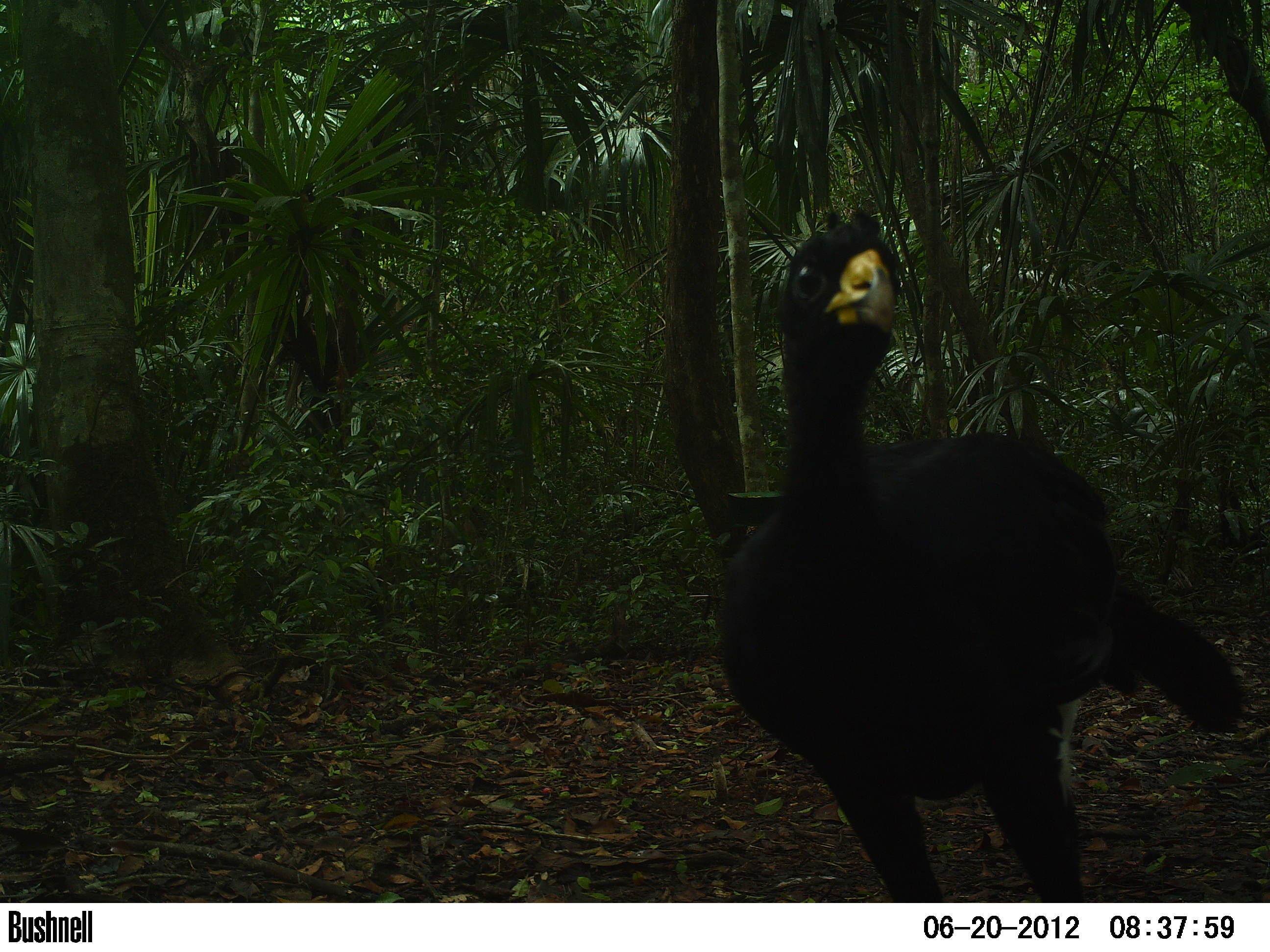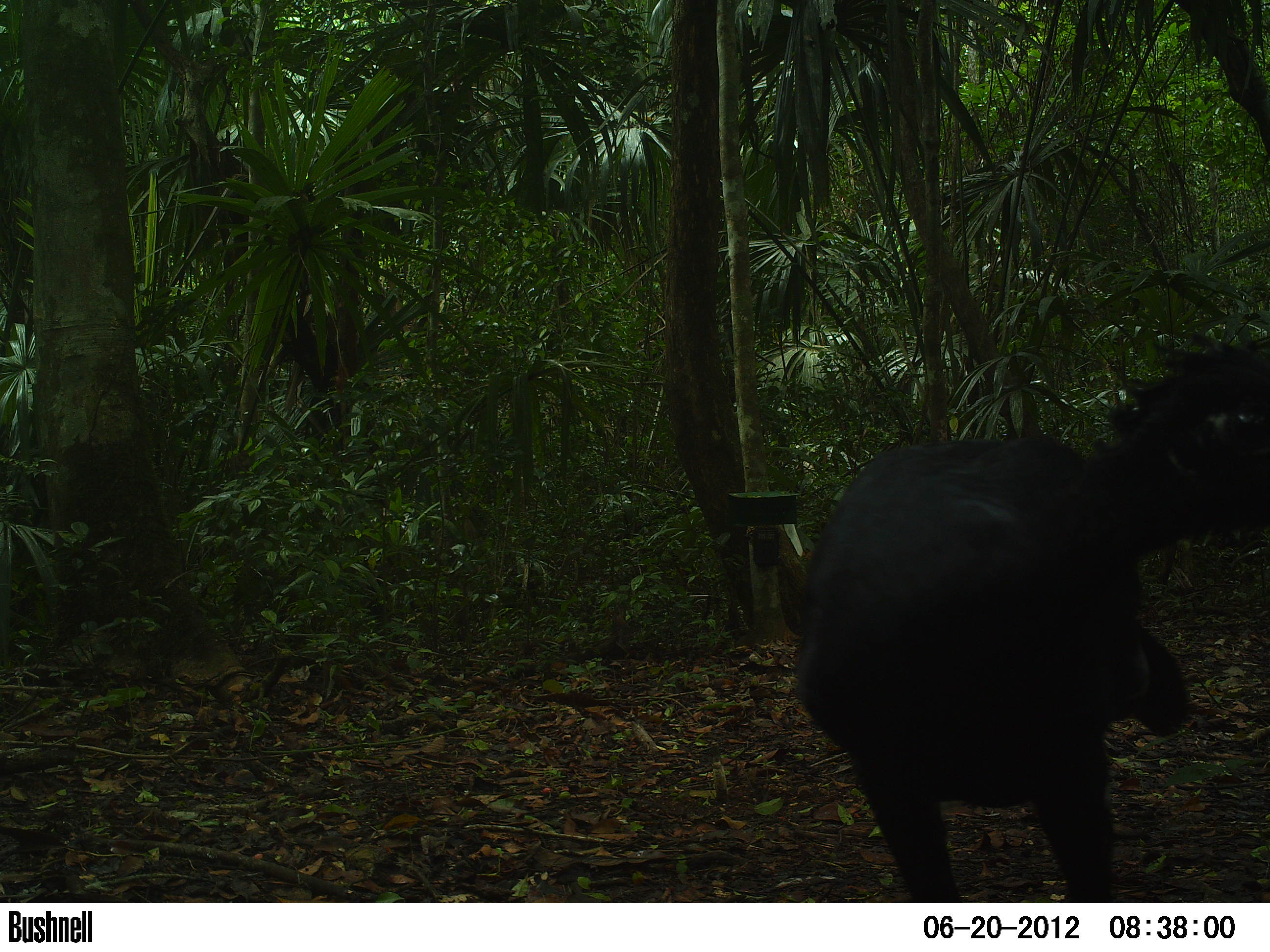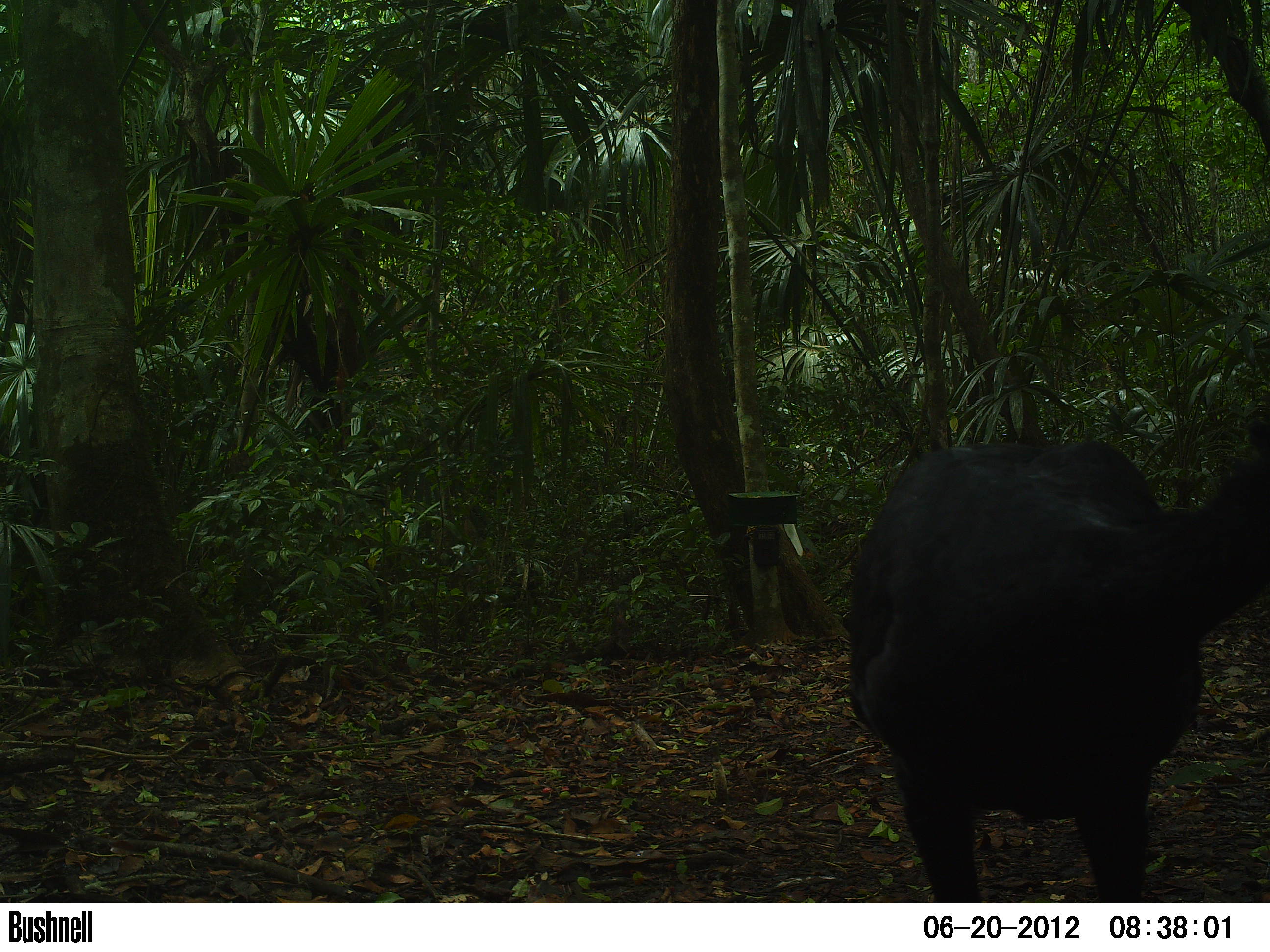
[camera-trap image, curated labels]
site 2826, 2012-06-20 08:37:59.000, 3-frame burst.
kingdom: Animalia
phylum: Chordata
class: Aves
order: Galliformes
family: Cracidae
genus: Crax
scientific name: Crax rubra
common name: great curassow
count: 1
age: adult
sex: male